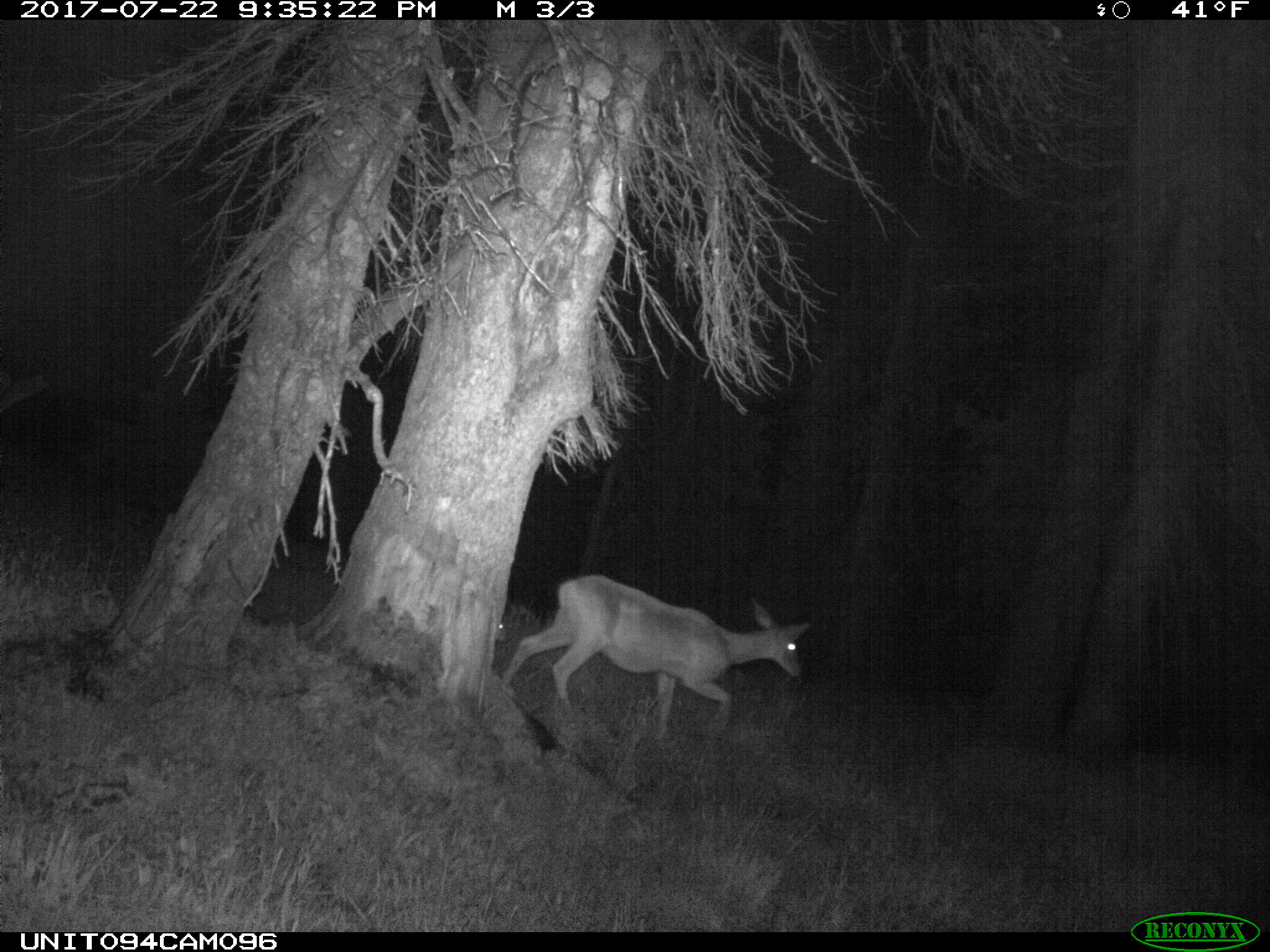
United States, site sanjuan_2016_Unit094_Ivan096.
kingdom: Animalia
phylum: Chordata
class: Mammalia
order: Artiodactyla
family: Cervidae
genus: Odocoileus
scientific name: Odocoileus hemionus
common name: mule deer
Odocoileus hemionus (mule deer).